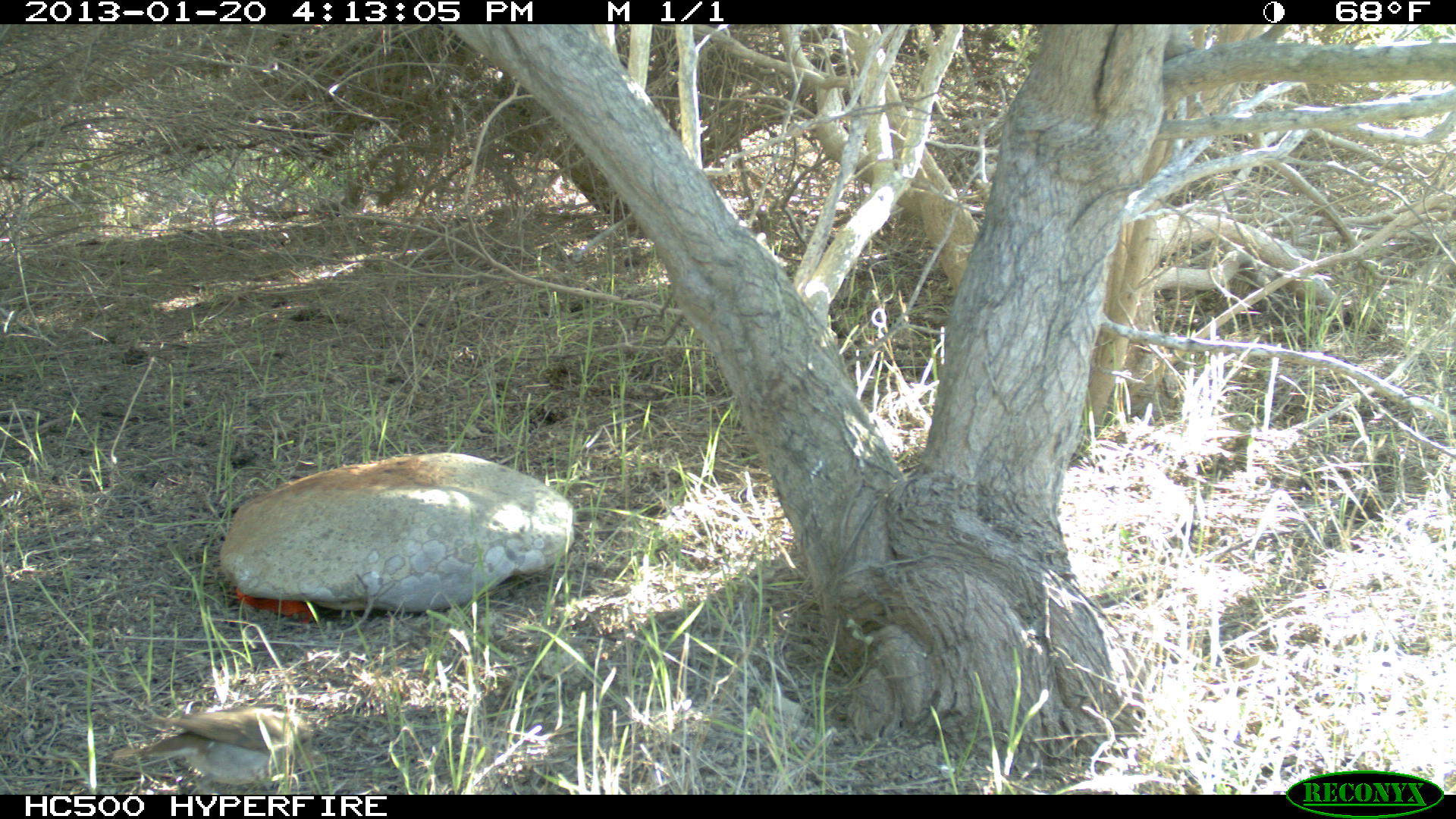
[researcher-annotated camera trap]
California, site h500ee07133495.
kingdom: Animalia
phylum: Chordata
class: Aves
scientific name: Aves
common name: bird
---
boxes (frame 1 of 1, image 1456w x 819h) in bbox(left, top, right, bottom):
bird: bbox(111, 704, 317, 786)